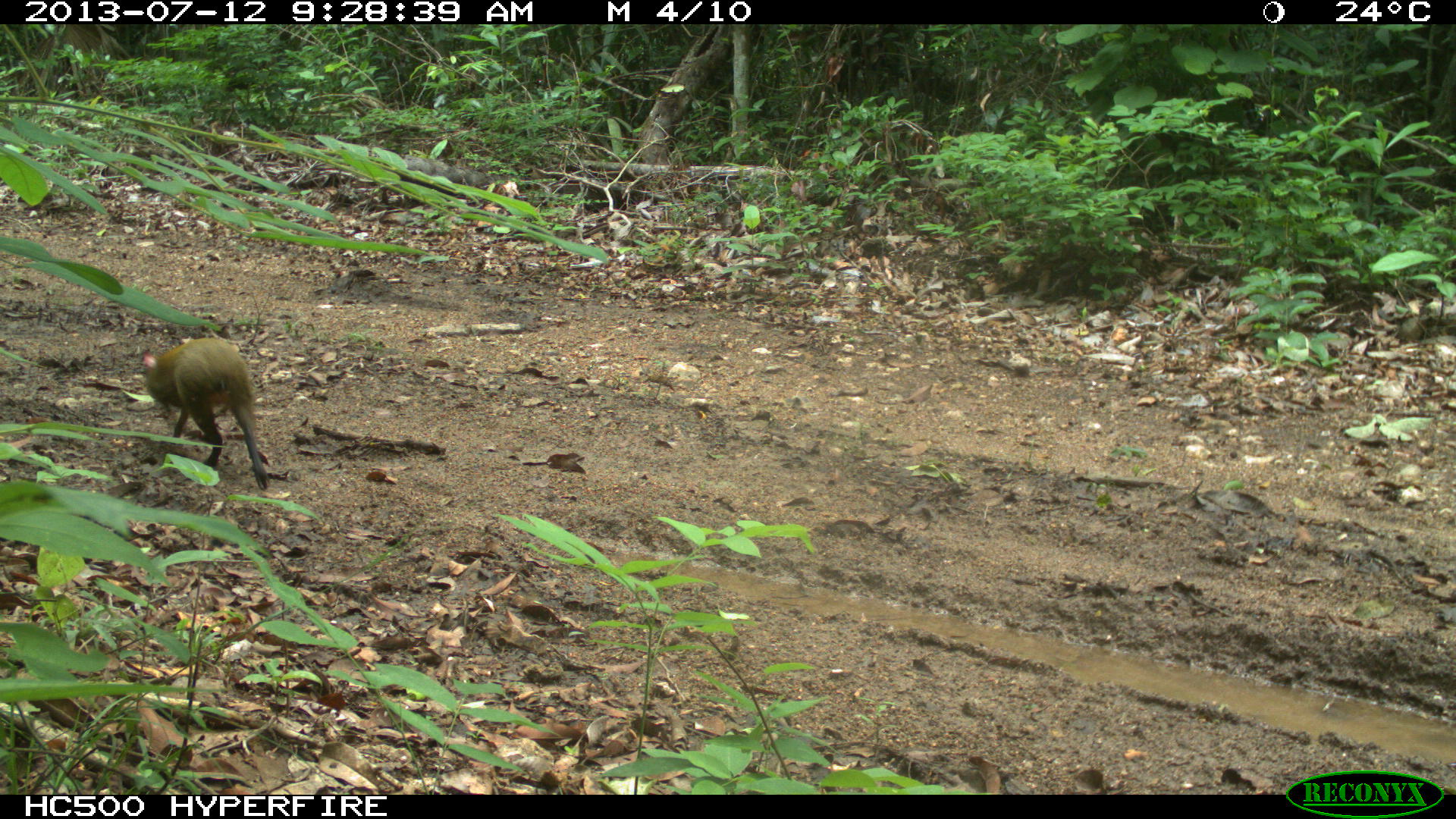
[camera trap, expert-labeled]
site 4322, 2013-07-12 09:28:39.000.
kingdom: Animalia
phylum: Chordata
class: Mammalia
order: Rodentia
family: Dasyproctidae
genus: Dasyprocta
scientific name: Dasyprocta punctata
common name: central american agouti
Dasyprocta punctata (central american agouti), count 1.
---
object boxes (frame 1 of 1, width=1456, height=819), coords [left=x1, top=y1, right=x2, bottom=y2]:
dasyprocta punctata: [left=142, top=338, right=271, bottom=491]